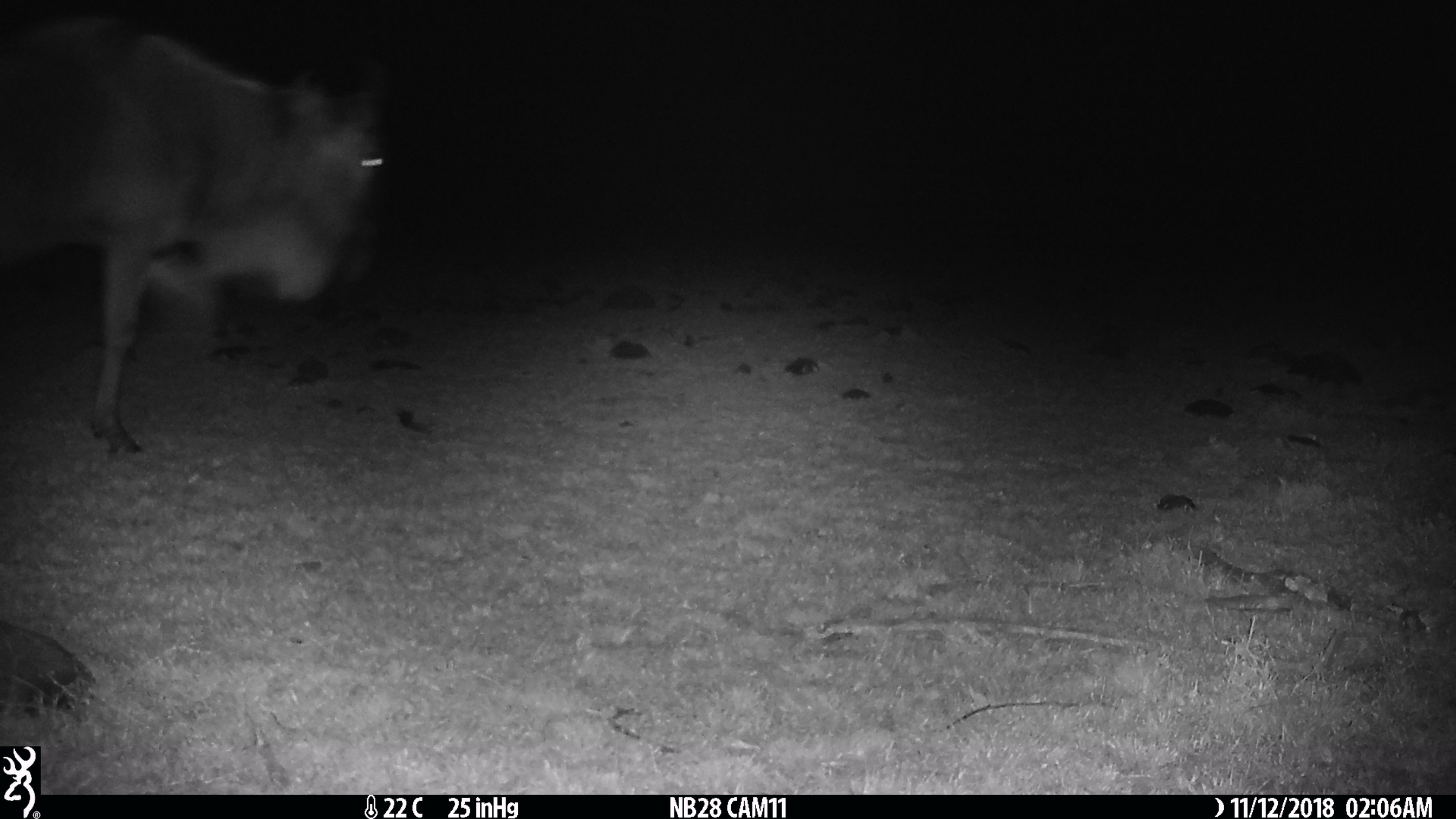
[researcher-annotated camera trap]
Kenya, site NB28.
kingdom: Animalia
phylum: Chordata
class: Mammalia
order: Artiodactyla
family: Bovidae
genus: Connochaetes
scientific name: Connochaetes taurinus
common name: blue wildebeest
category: wildebeest